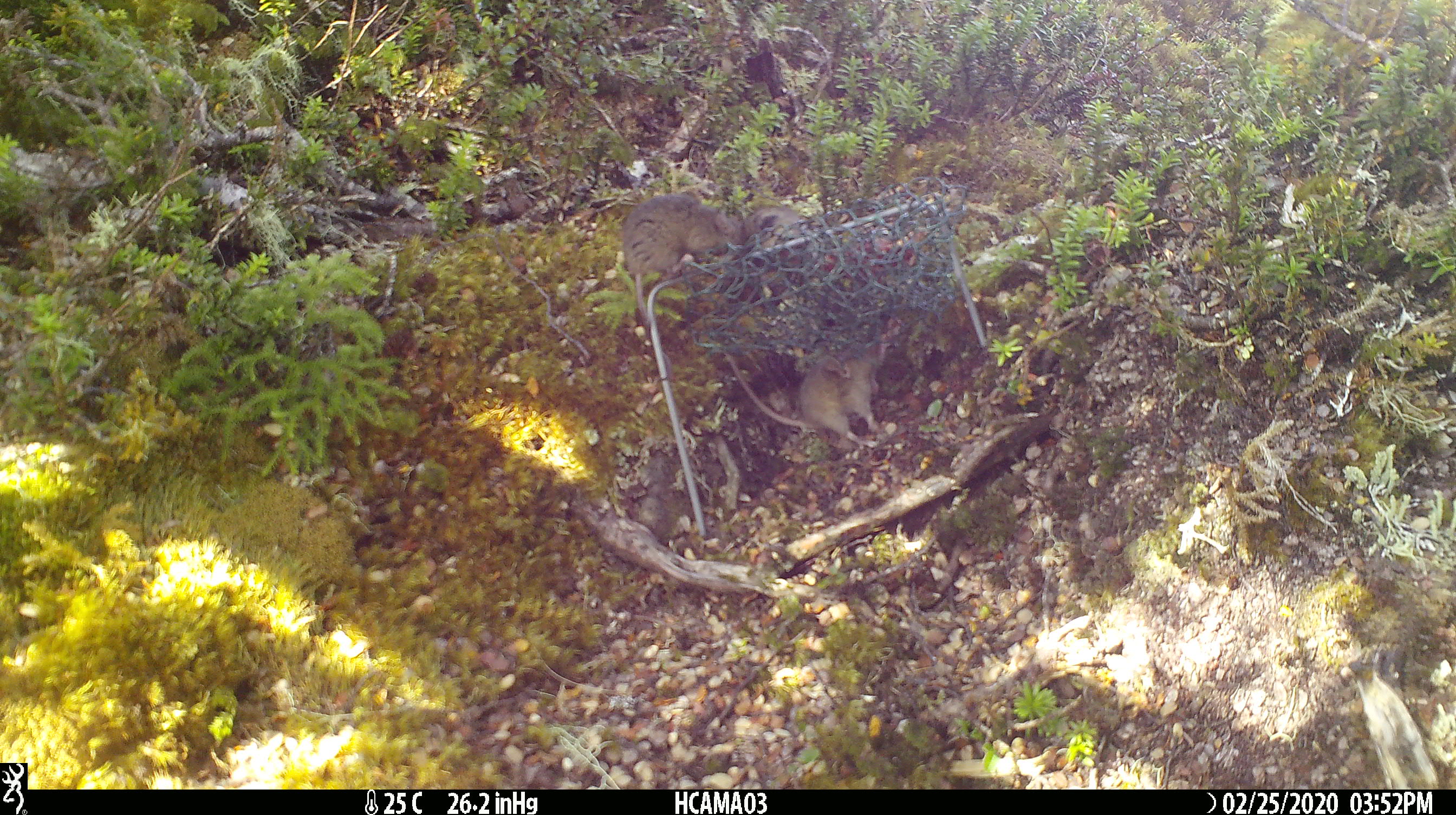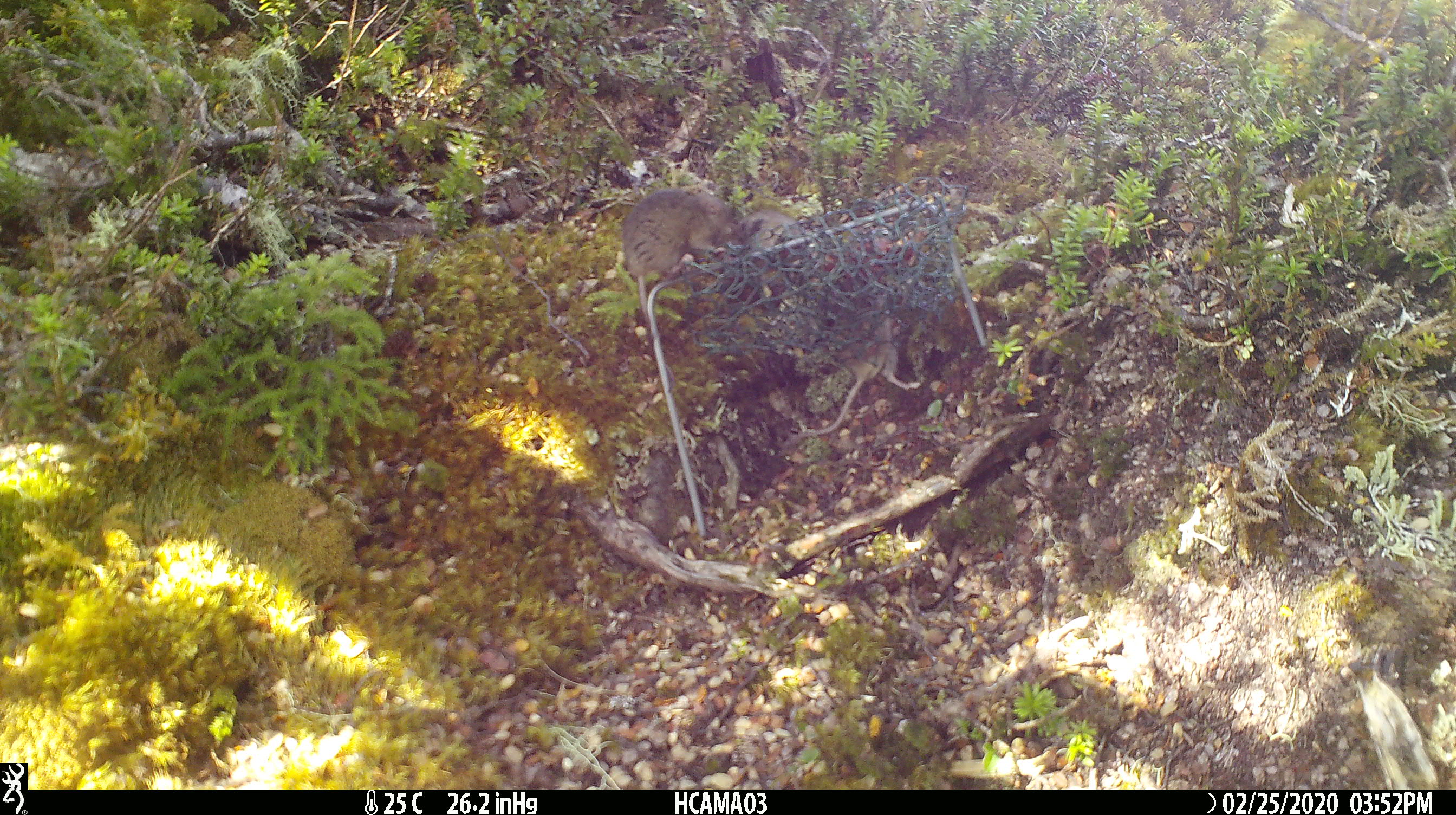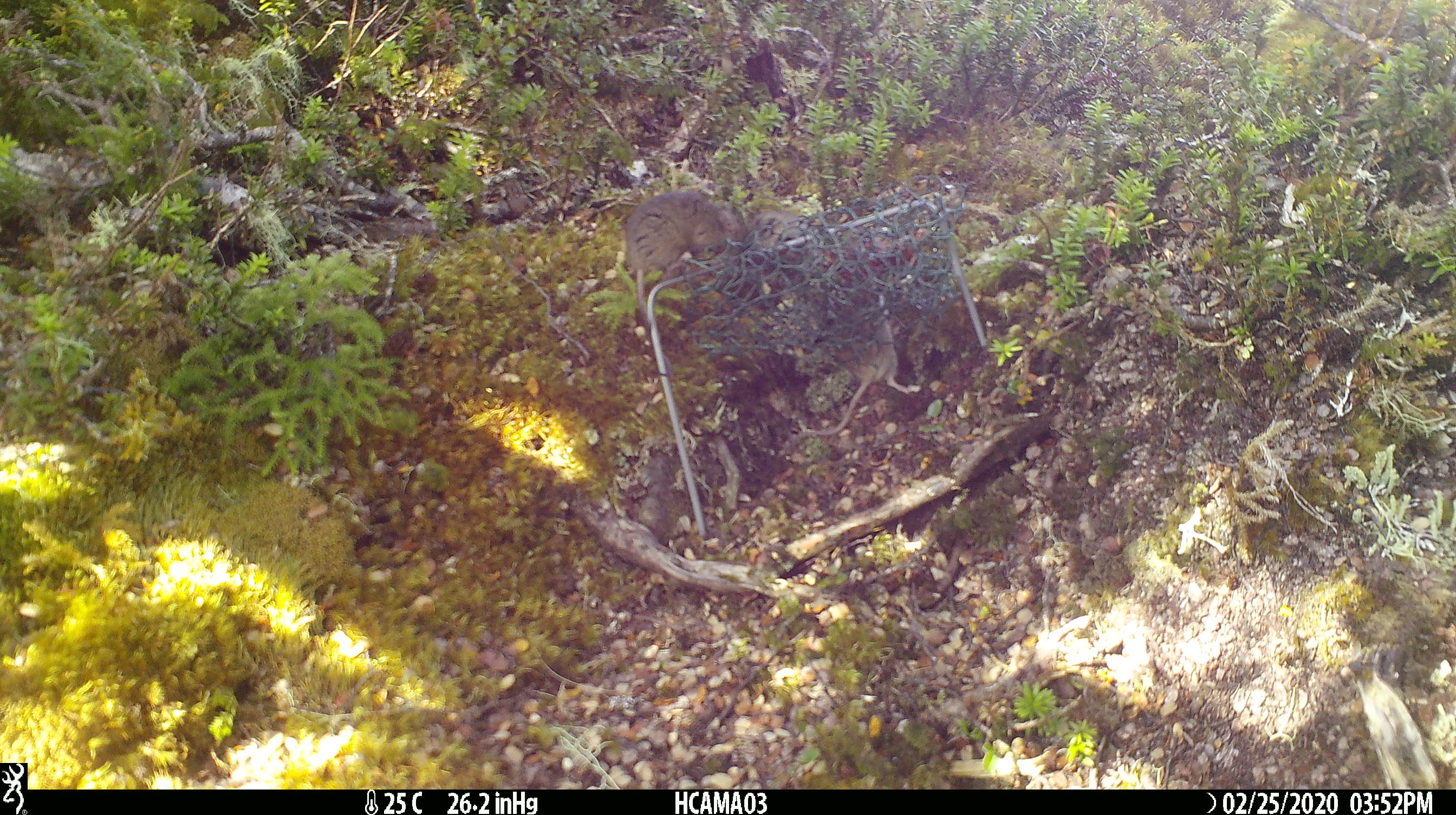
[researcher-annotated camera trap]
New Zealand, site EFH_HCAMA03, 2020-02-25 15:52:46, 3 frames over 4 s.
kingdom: Animalia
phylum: Chordata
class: Mammalia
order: Rodentia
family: Muridae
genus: Mus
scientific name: Mus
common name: mouse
Mouse (Mus).